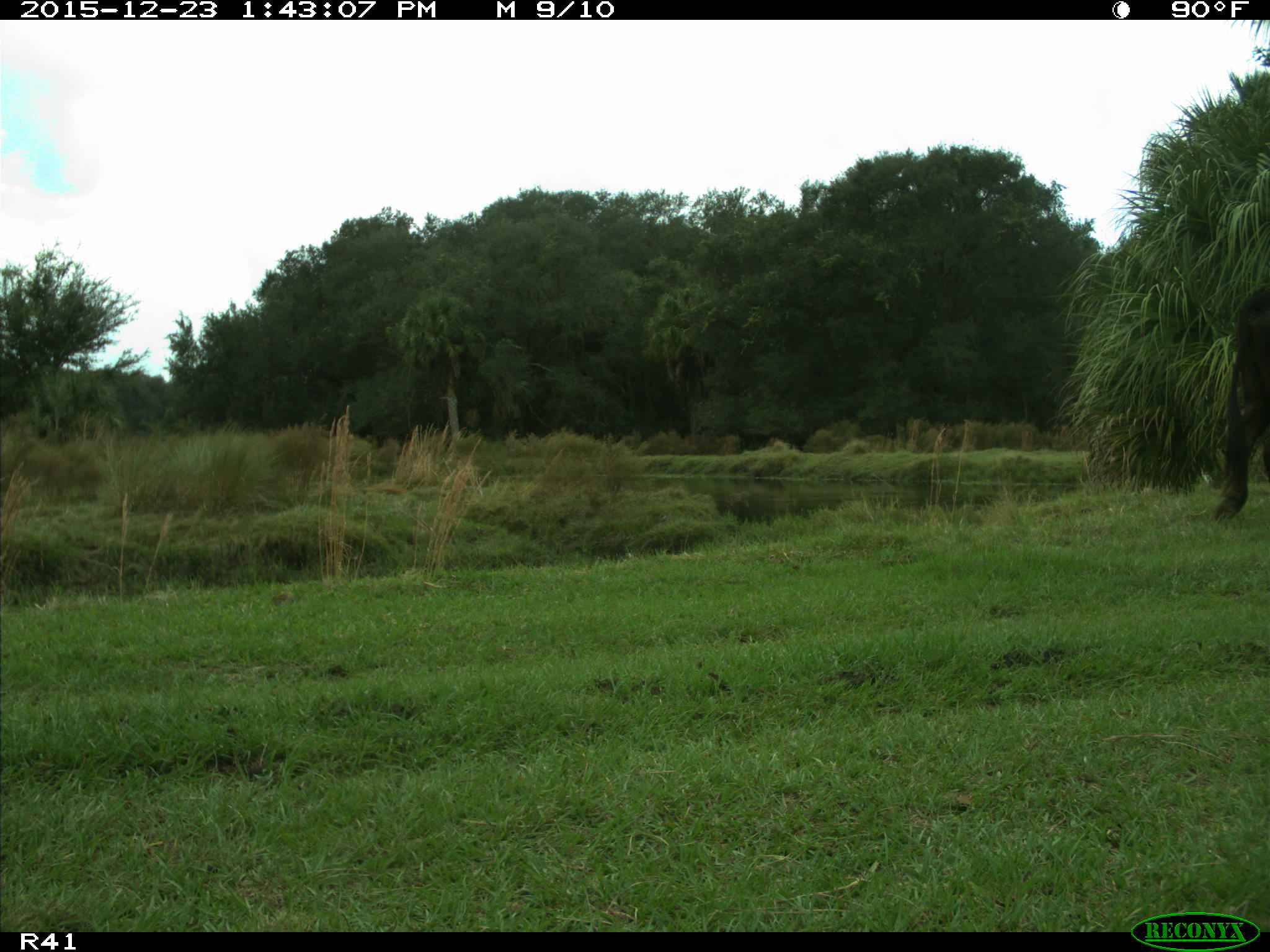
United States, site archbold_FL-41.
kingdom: Animalia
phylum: Chordata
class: Mammalia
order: Artiodactyla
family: Bovidae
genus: Bos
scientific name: Bos taurus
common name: domestic cow